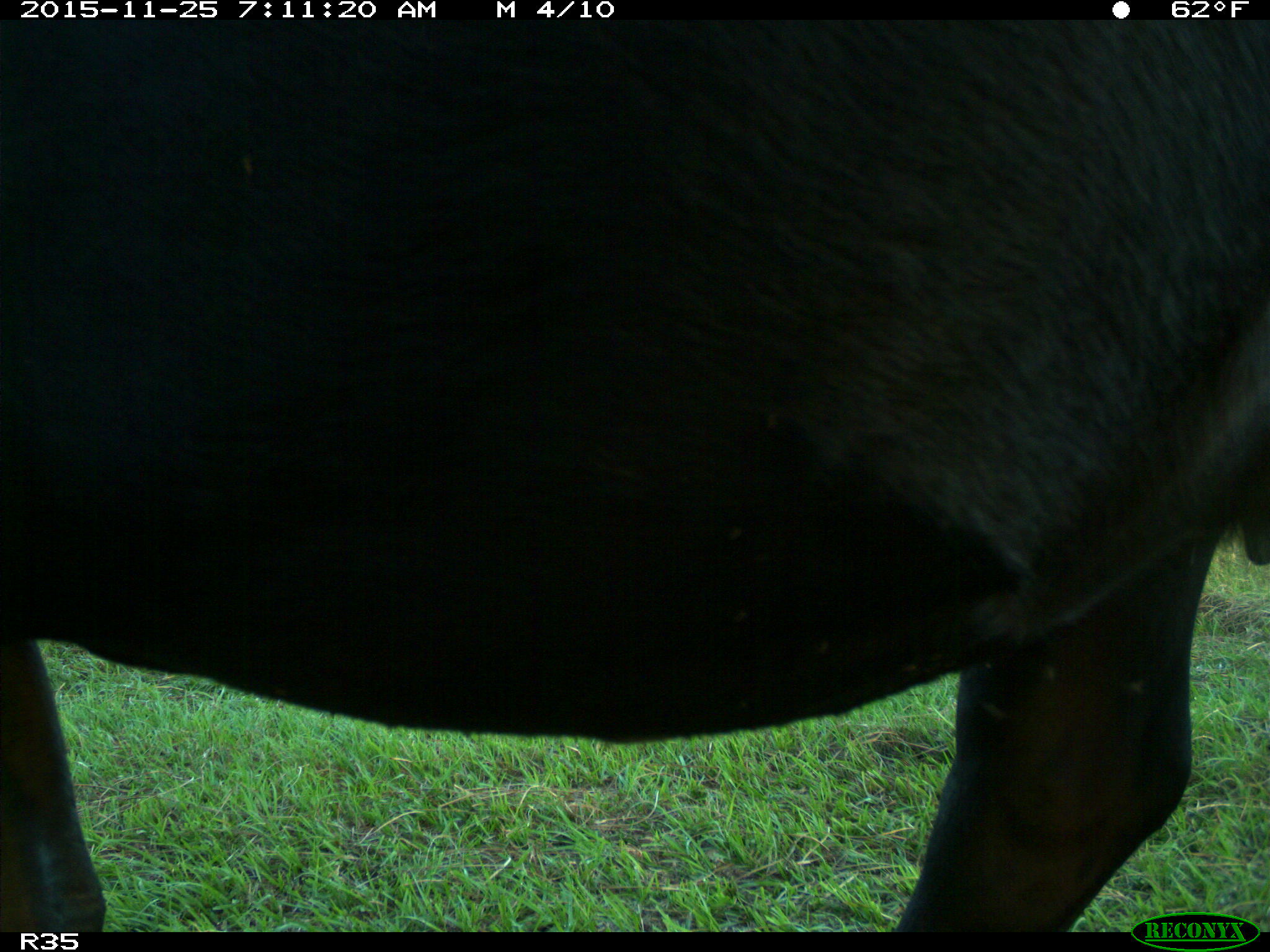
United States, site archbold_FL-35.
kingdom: Animalia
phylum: Chordata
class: Mammalia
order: Artiodactyla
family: Bovidae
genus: Bos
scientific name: Bos taurus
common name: domestic cow